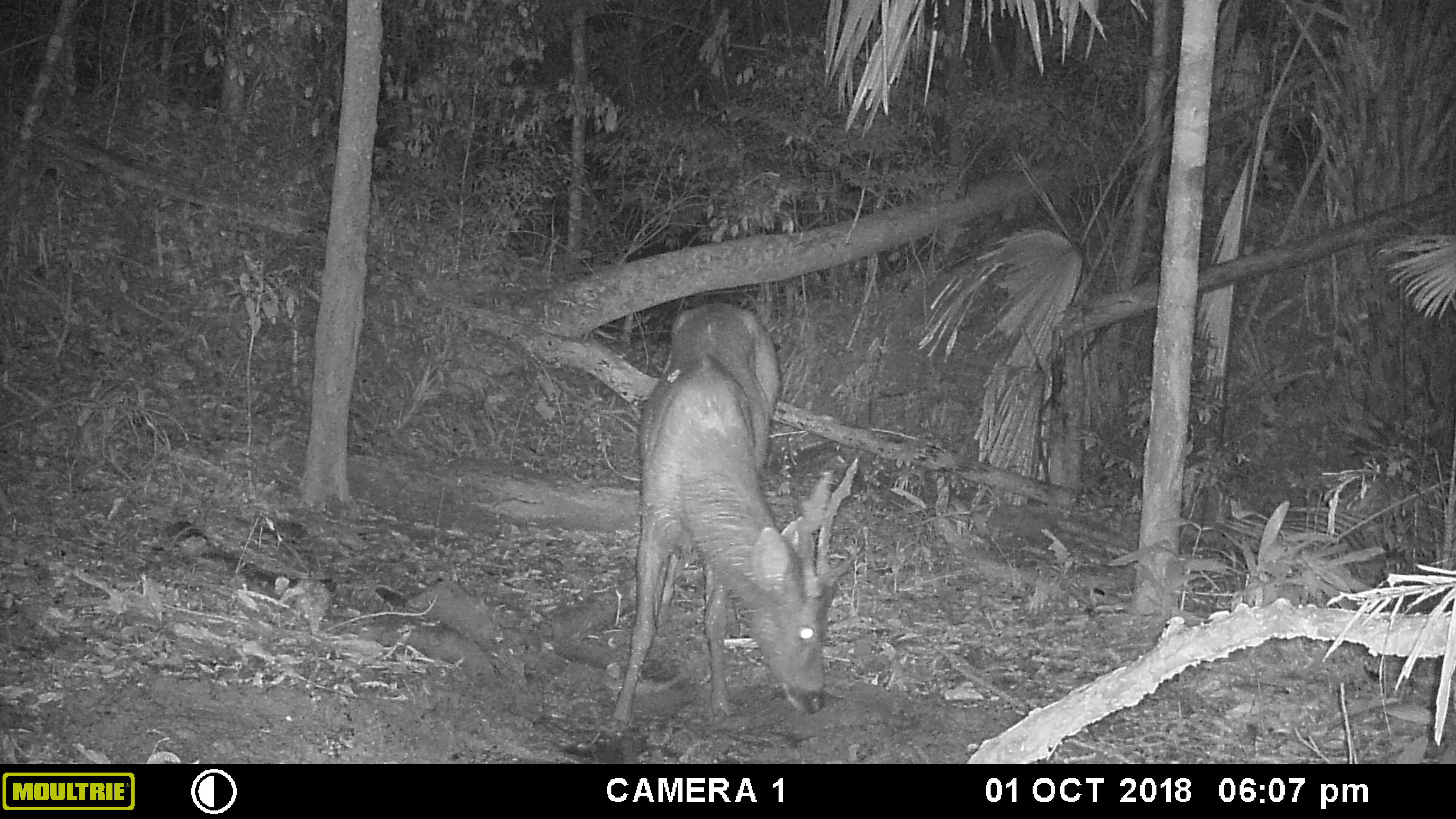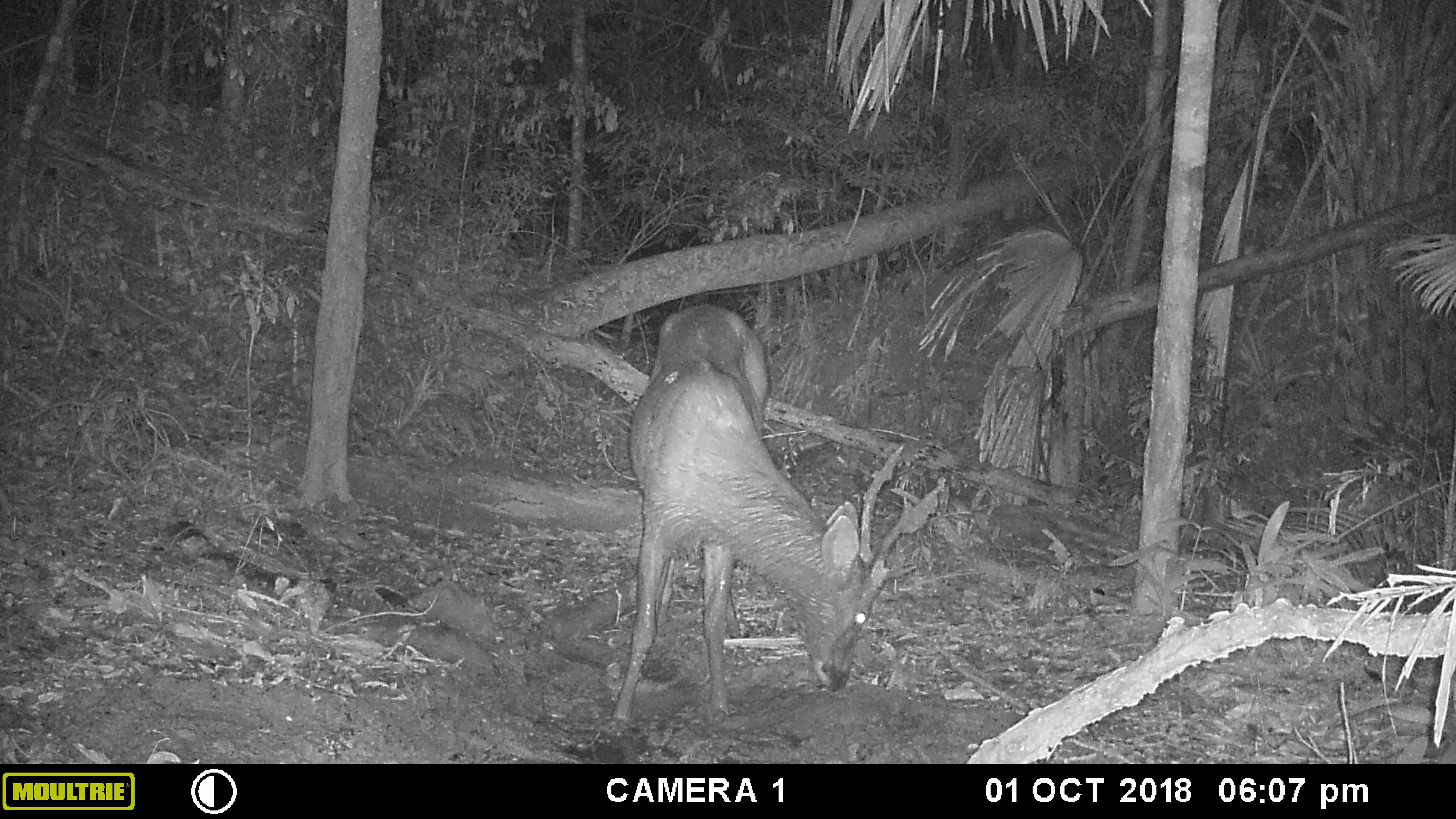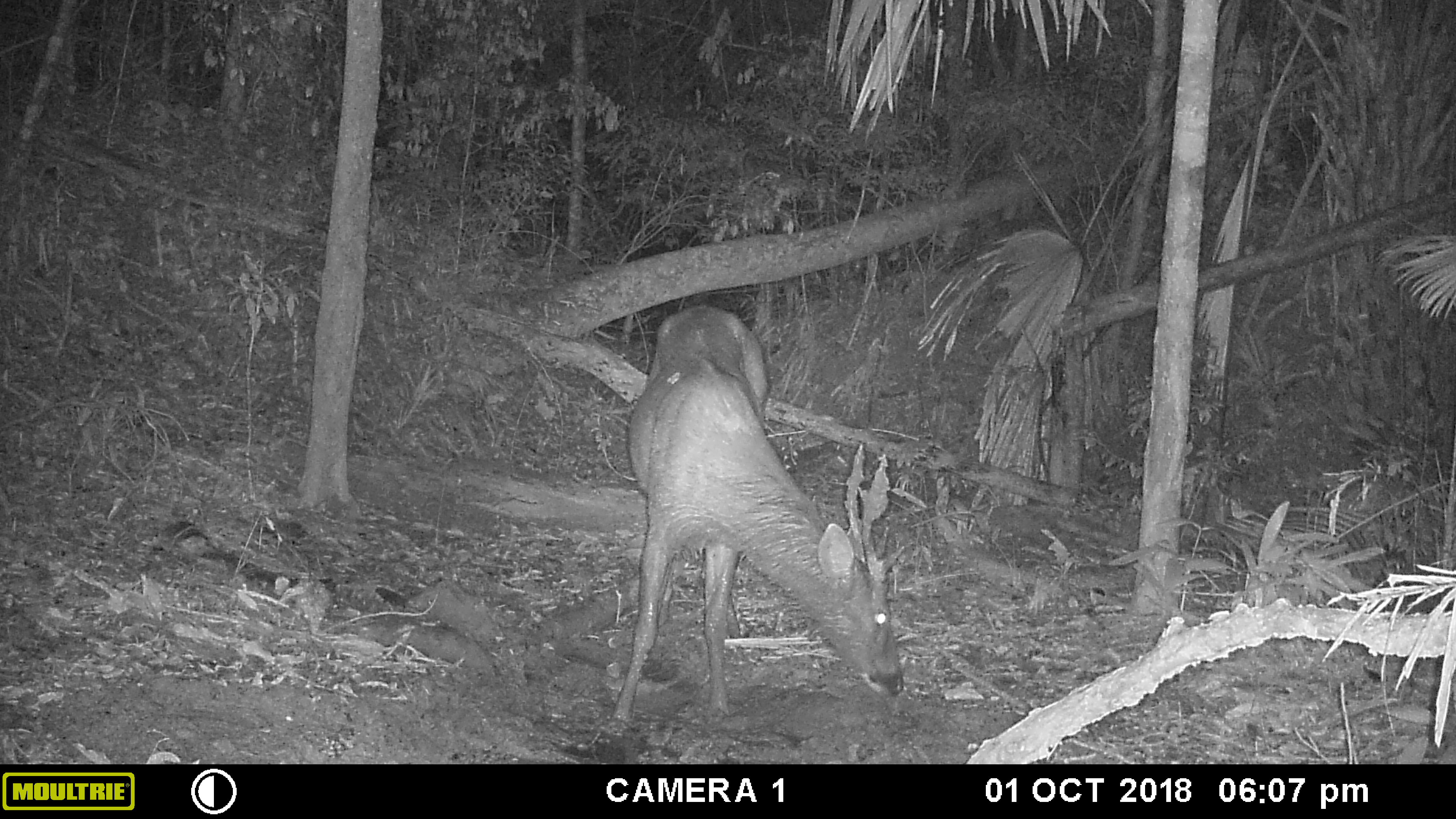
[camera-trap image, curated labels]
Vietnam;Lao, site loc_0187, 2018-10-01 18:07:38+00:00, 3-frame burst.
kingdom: Animalia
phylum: Chordata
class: Mammalia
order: Artiodactyla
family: Cervidae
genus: Rusa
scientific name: Rusa unicolor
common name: sambar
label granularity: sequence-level